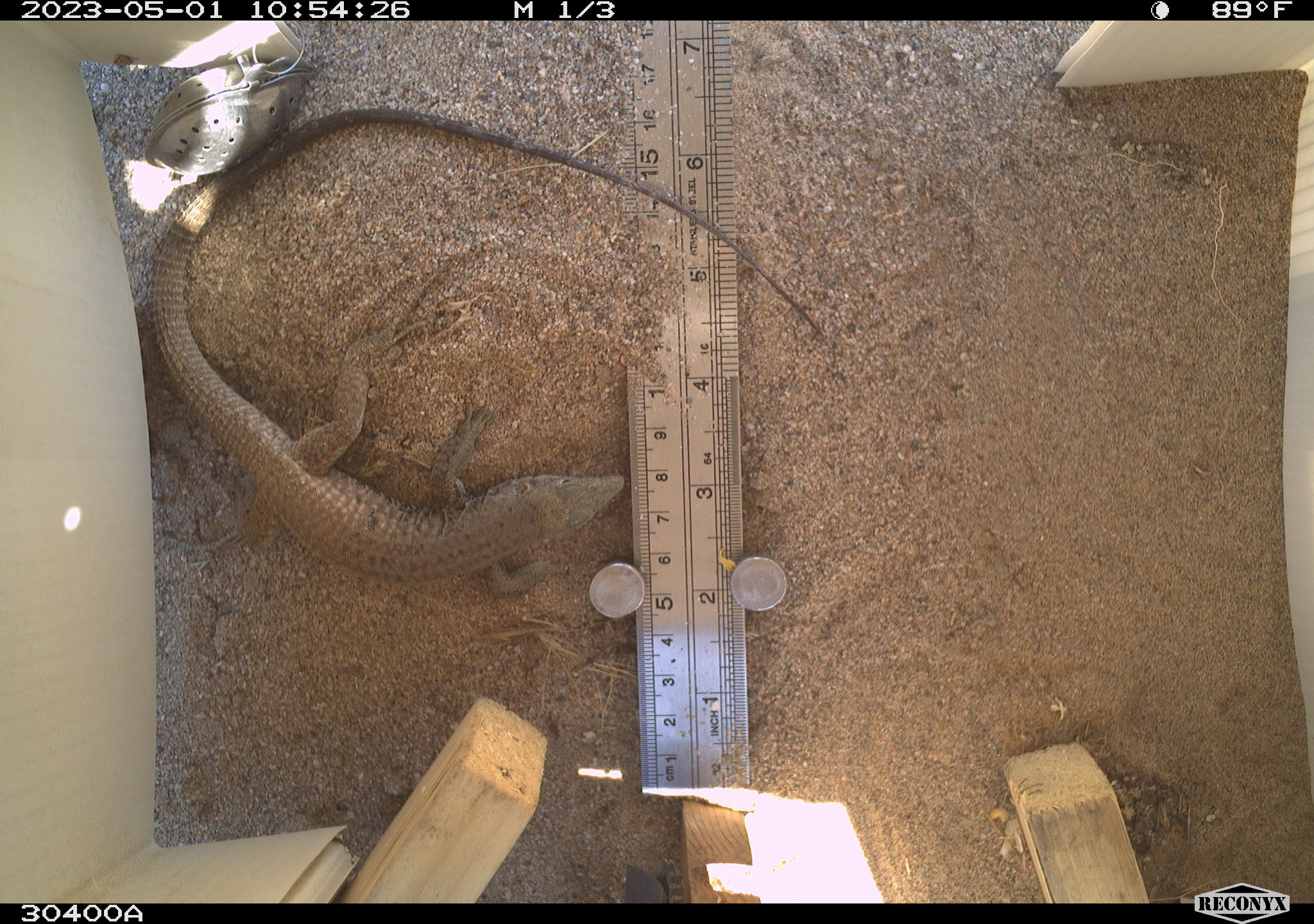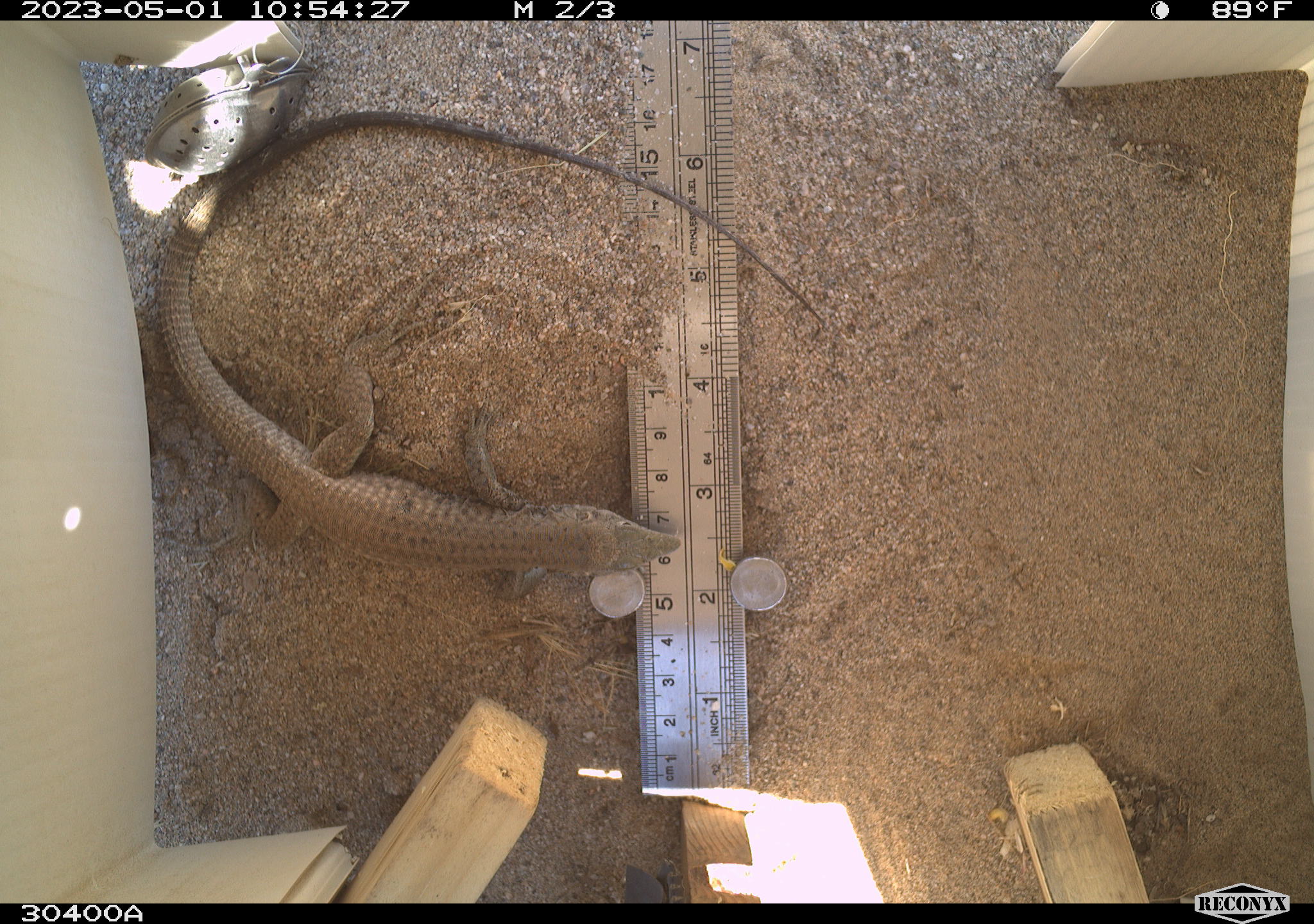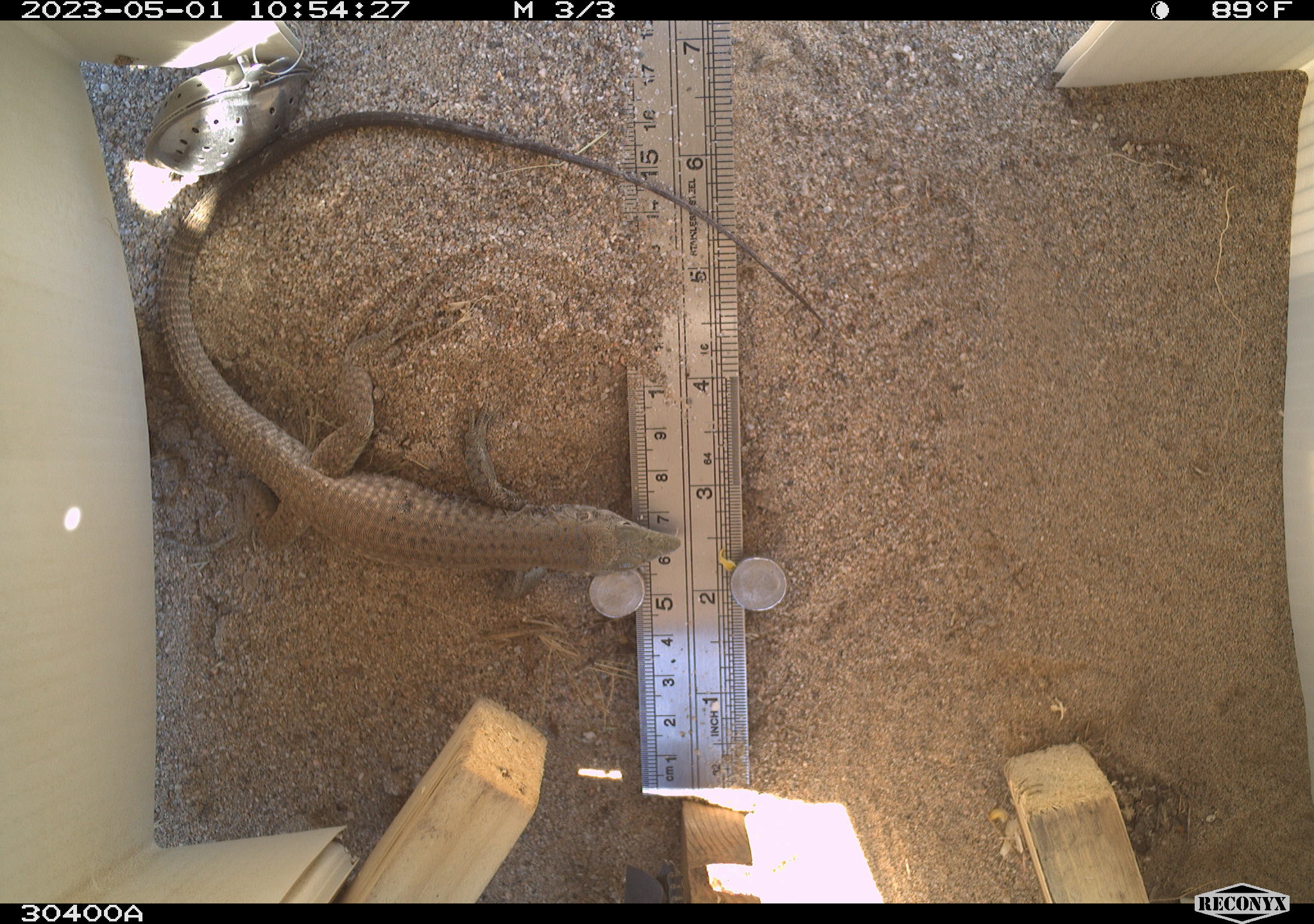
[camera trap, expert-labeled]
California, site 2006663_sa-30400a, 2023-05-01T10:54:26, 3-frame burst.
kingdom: Animalia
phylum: Chordata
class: Reptilia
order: Squamata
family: Teiidae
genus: Aspidoscelis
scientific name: Aspidoscelis tigris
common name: western whiptail